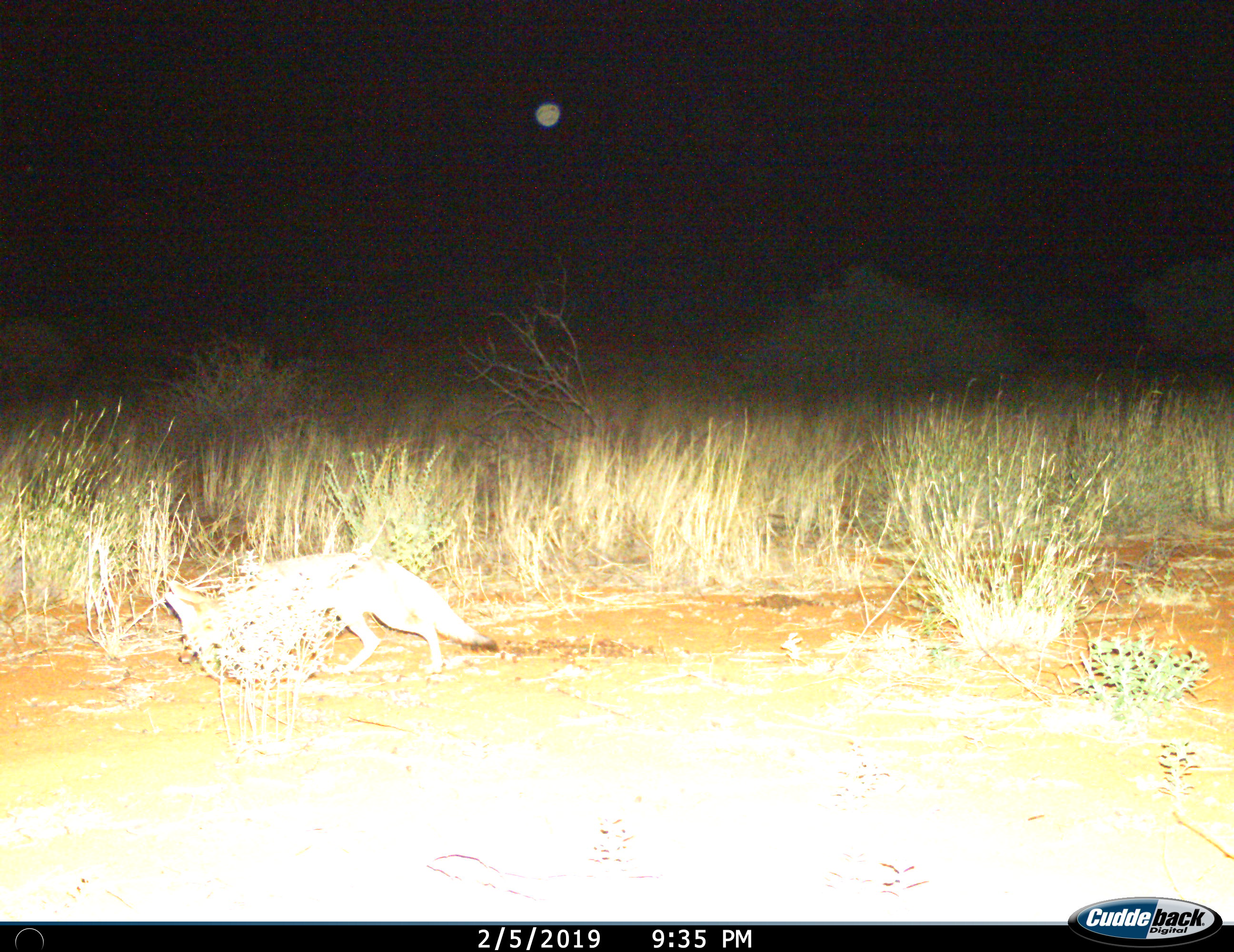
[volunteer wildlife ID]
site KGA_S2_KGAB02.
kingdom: Animalia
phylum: Chordata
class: Mammalia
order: Carnivora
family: Canidae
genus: Vulpes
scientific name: Vulpes chama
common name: cape fox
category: foxcape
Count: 1.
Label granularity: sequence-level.